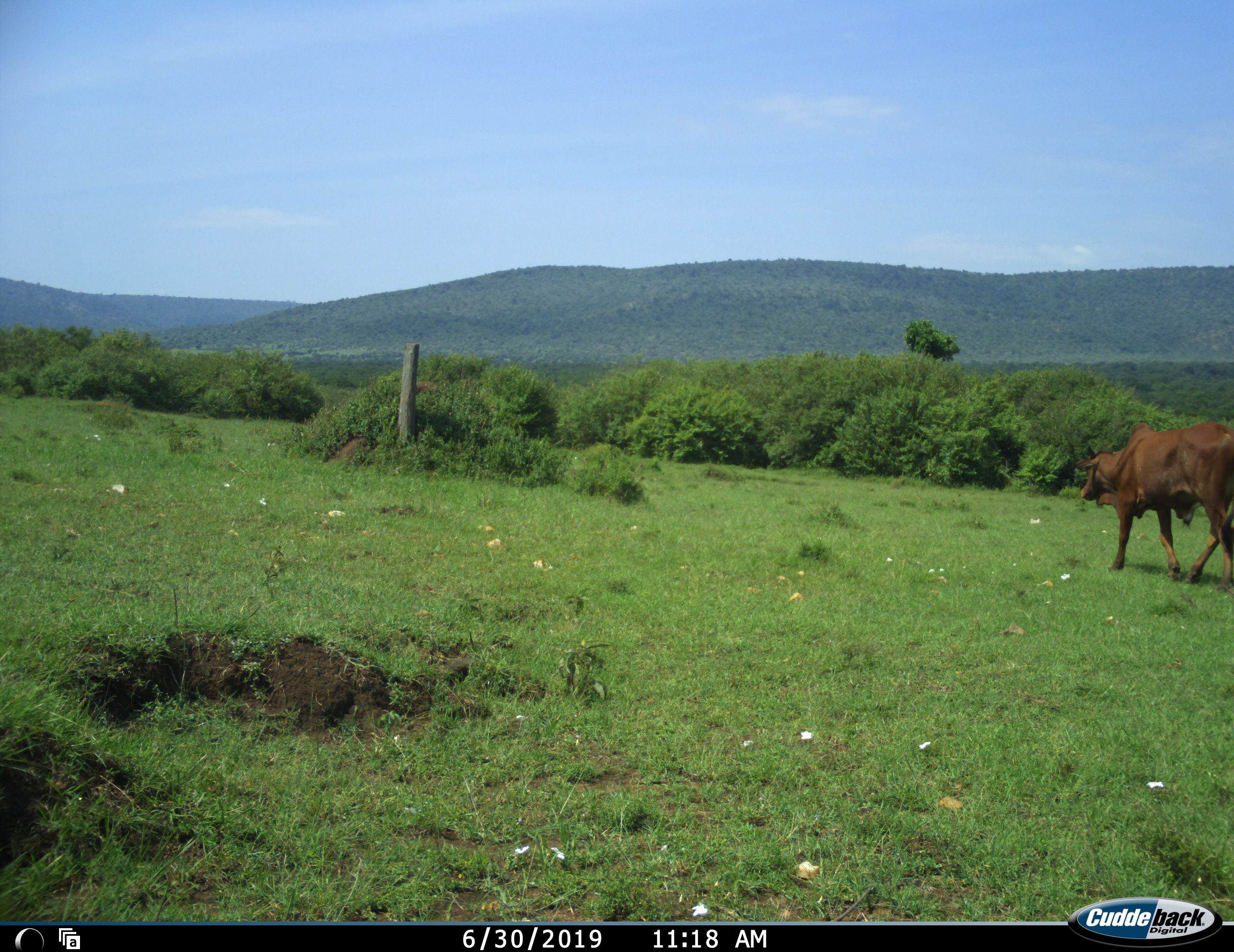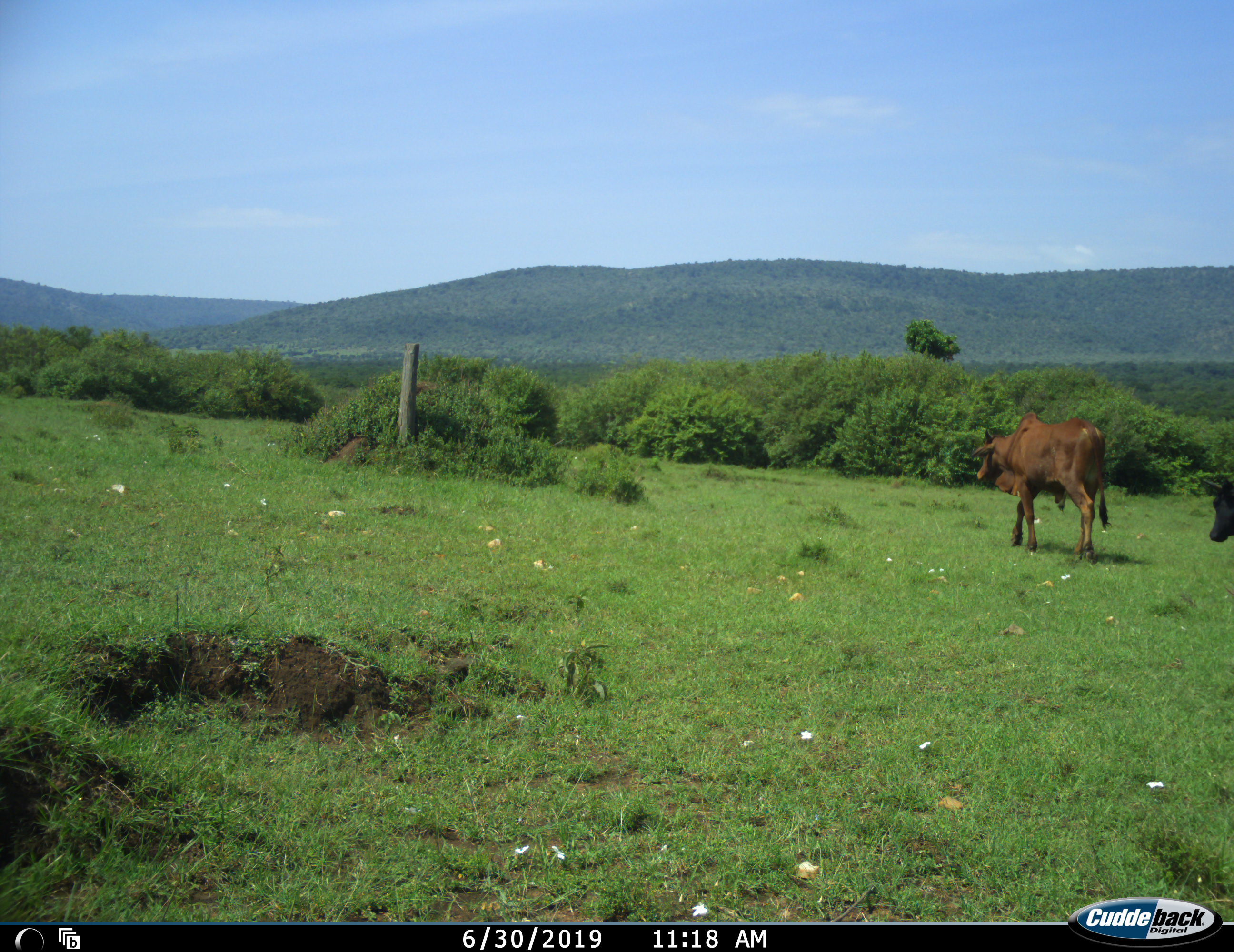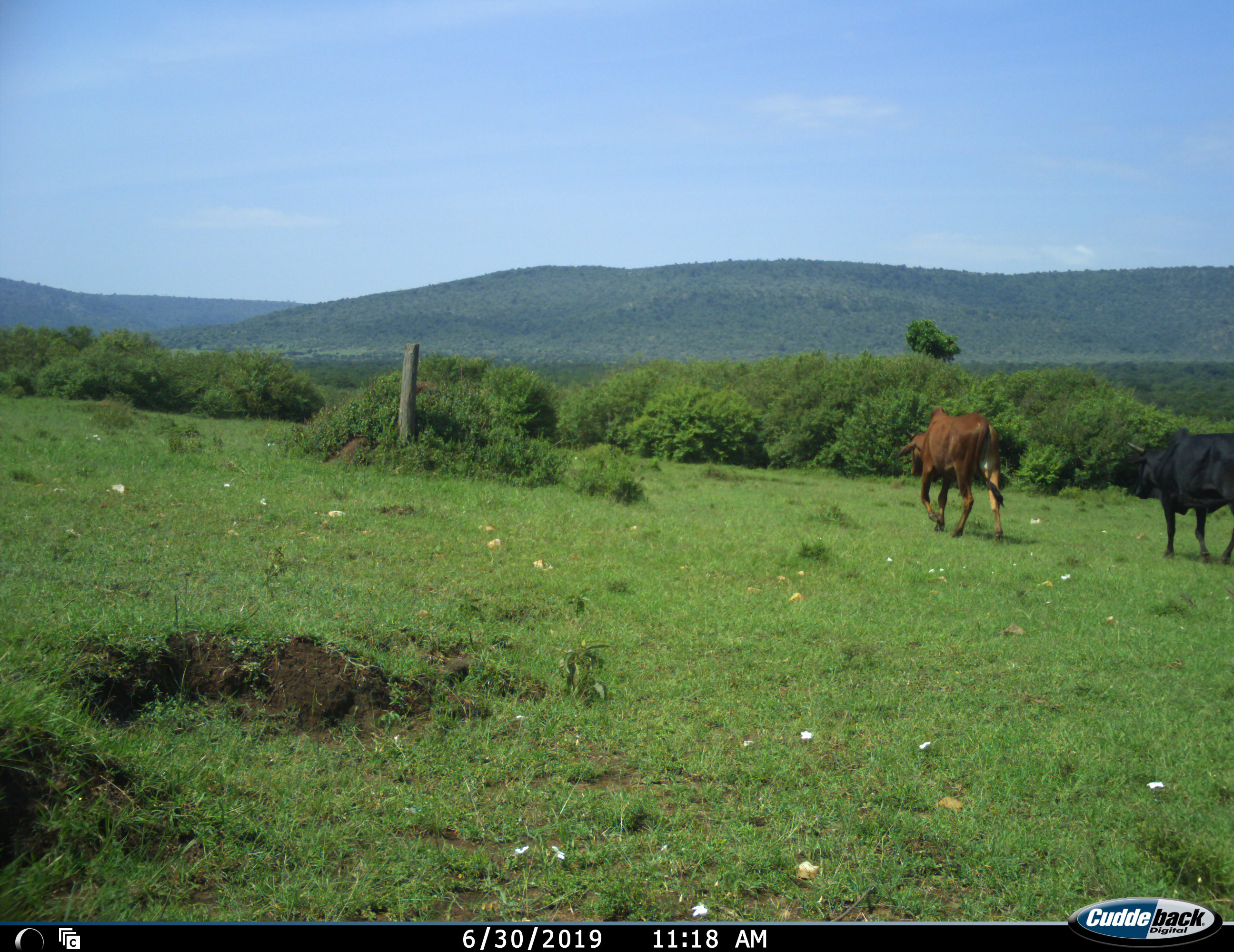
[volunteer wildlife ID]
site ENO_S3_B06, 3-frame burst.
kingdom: Animalia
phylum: Chordata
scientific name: Vertebrata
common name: domestic animal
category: domesticanimal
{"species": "domesticanimal (domestic animal) (Vertebrata)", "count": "2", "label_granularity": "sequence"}